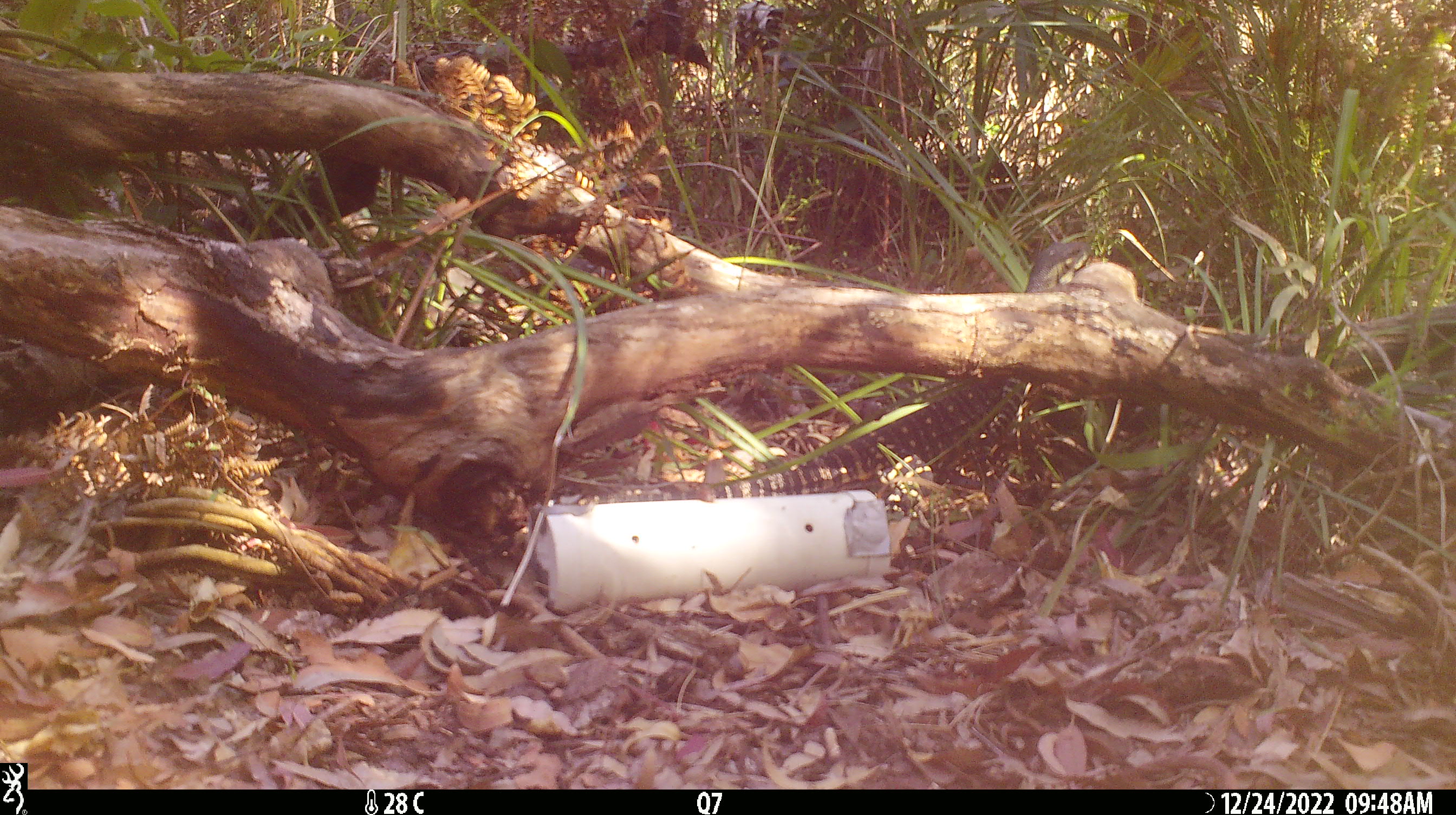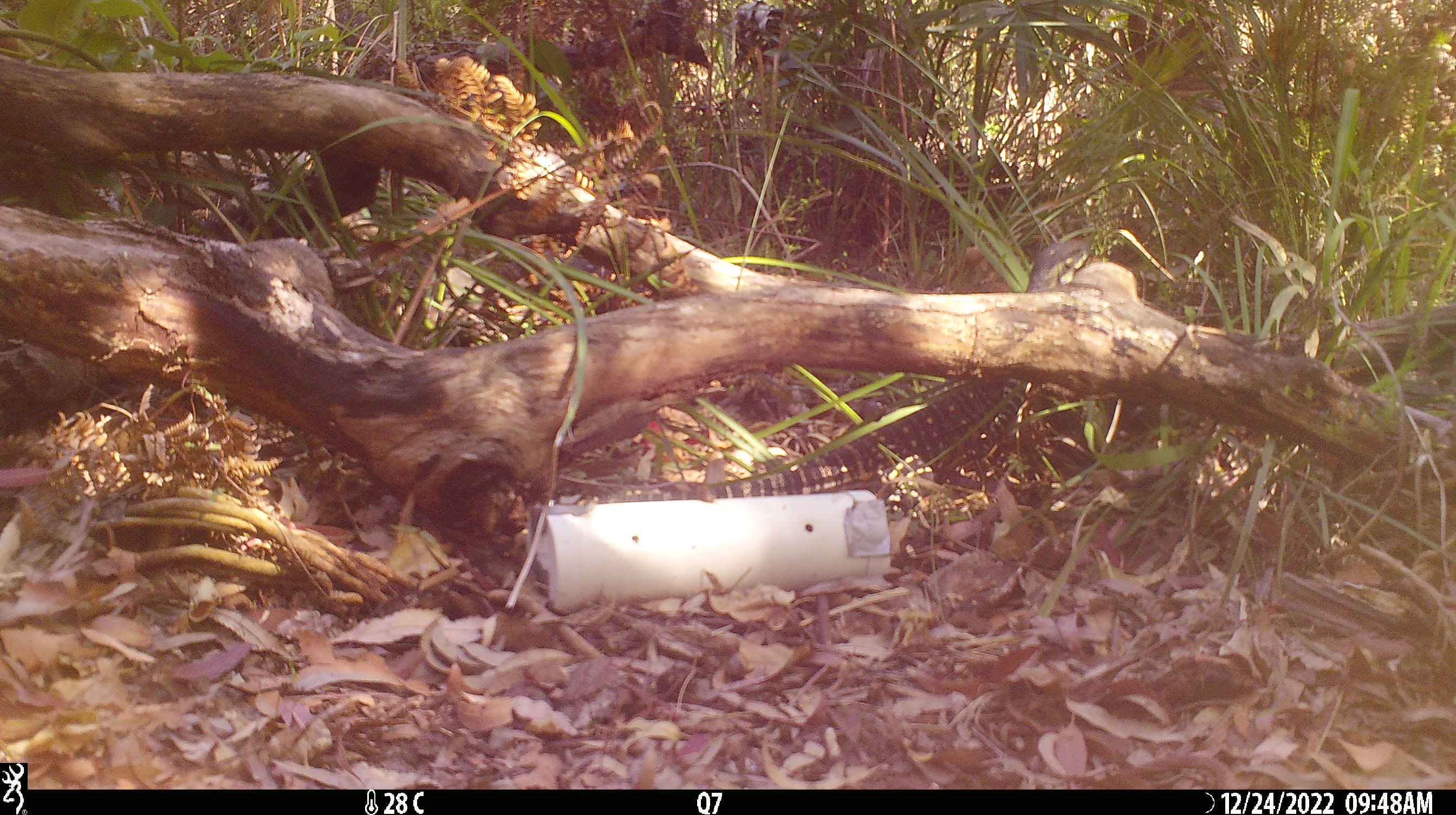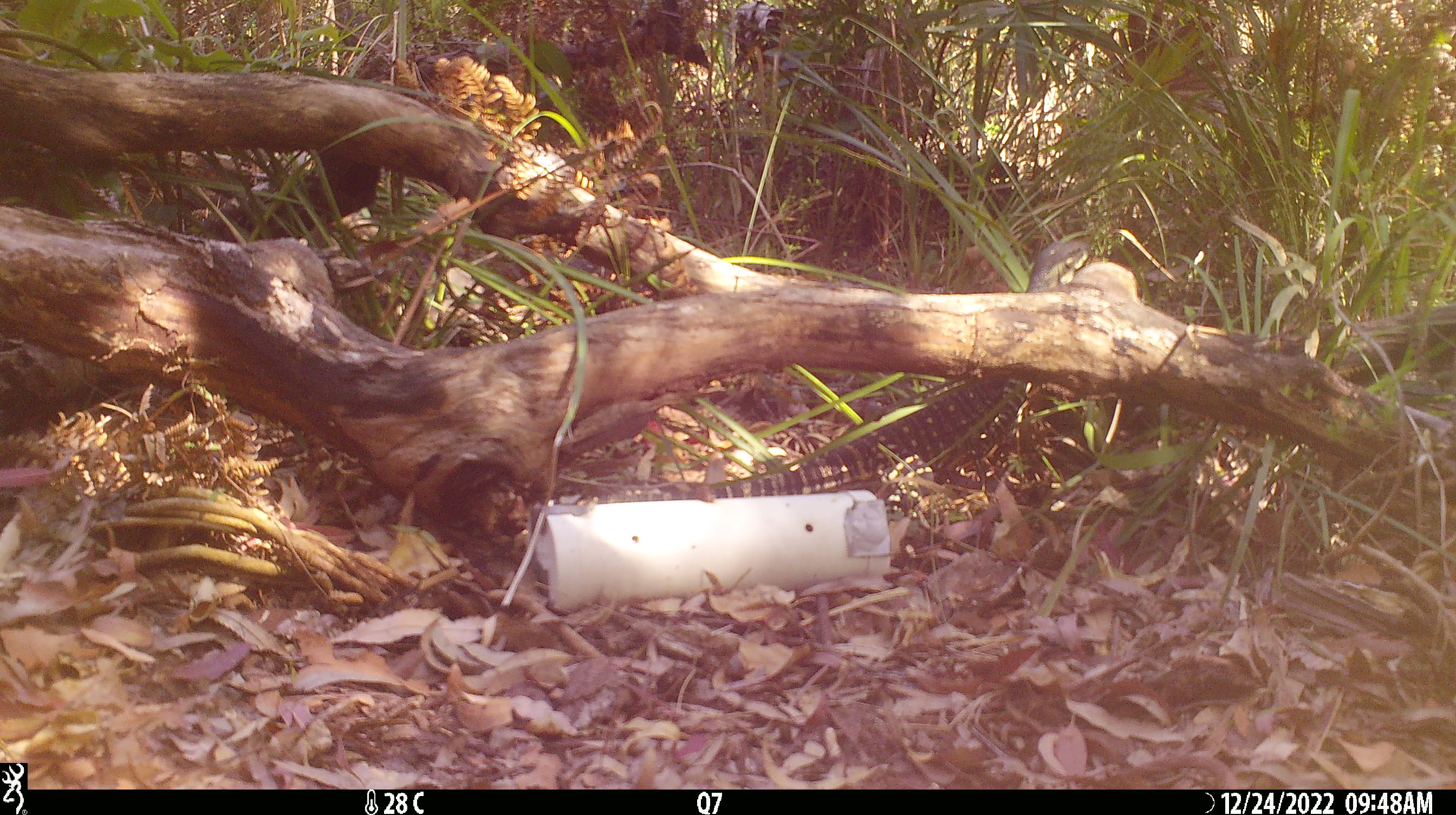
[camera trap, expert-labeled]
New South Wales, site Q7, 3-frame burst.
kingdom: Animalia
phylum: Chordata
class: Reptilia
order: Squamata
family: Varanidae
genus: Varanus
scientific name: Varanus varius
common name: lace monitor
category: goanna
Goanna (lace monitor) (Varanus varius).